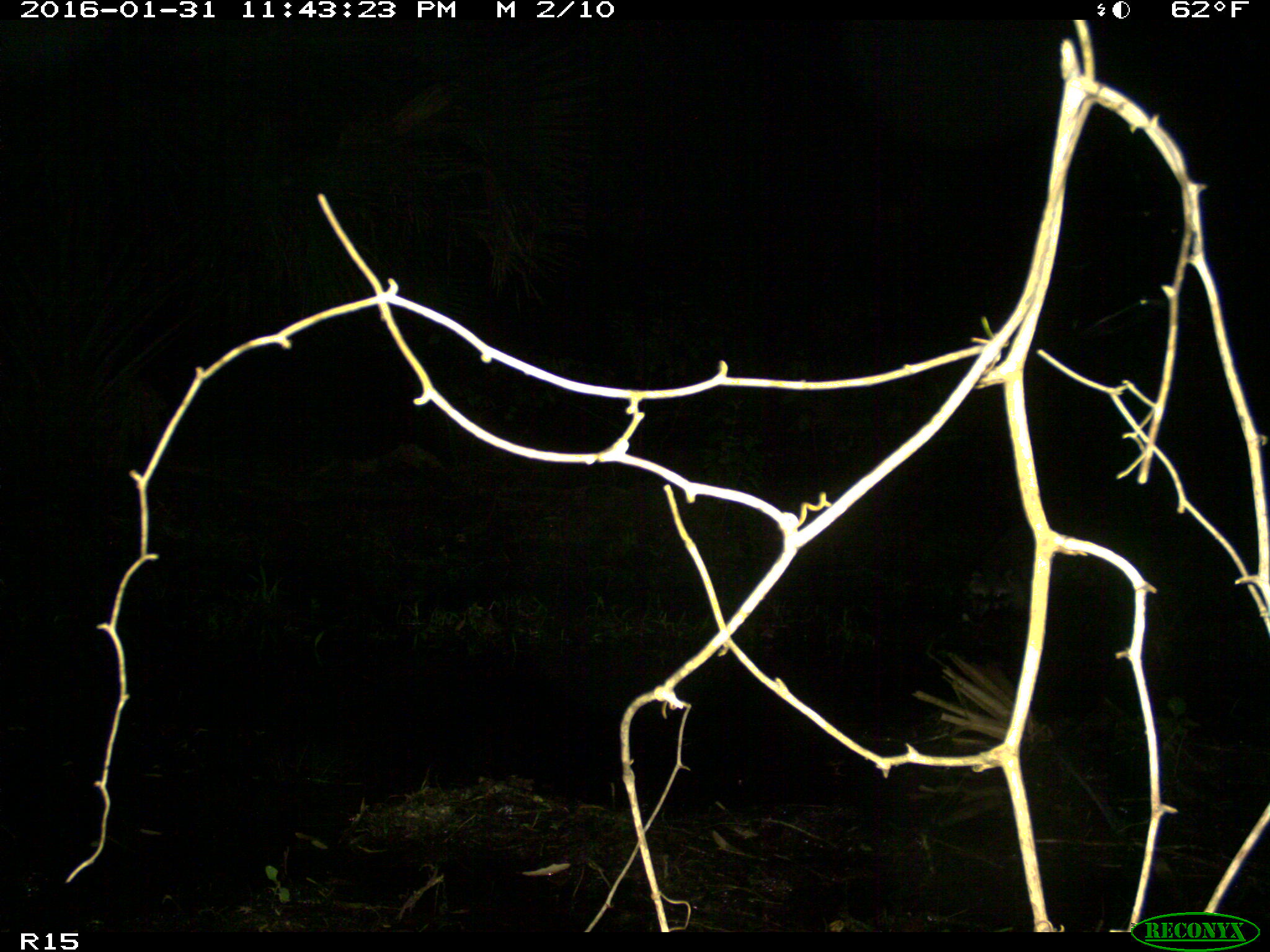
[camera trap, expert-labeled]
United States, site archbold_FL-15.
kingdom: Animalia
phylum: Chordata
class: Mammalia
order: Carnivora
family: Procyonidae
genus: Procyon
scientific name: Procyon lotor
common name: common raccoon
Procyon lotor (common raccoon).